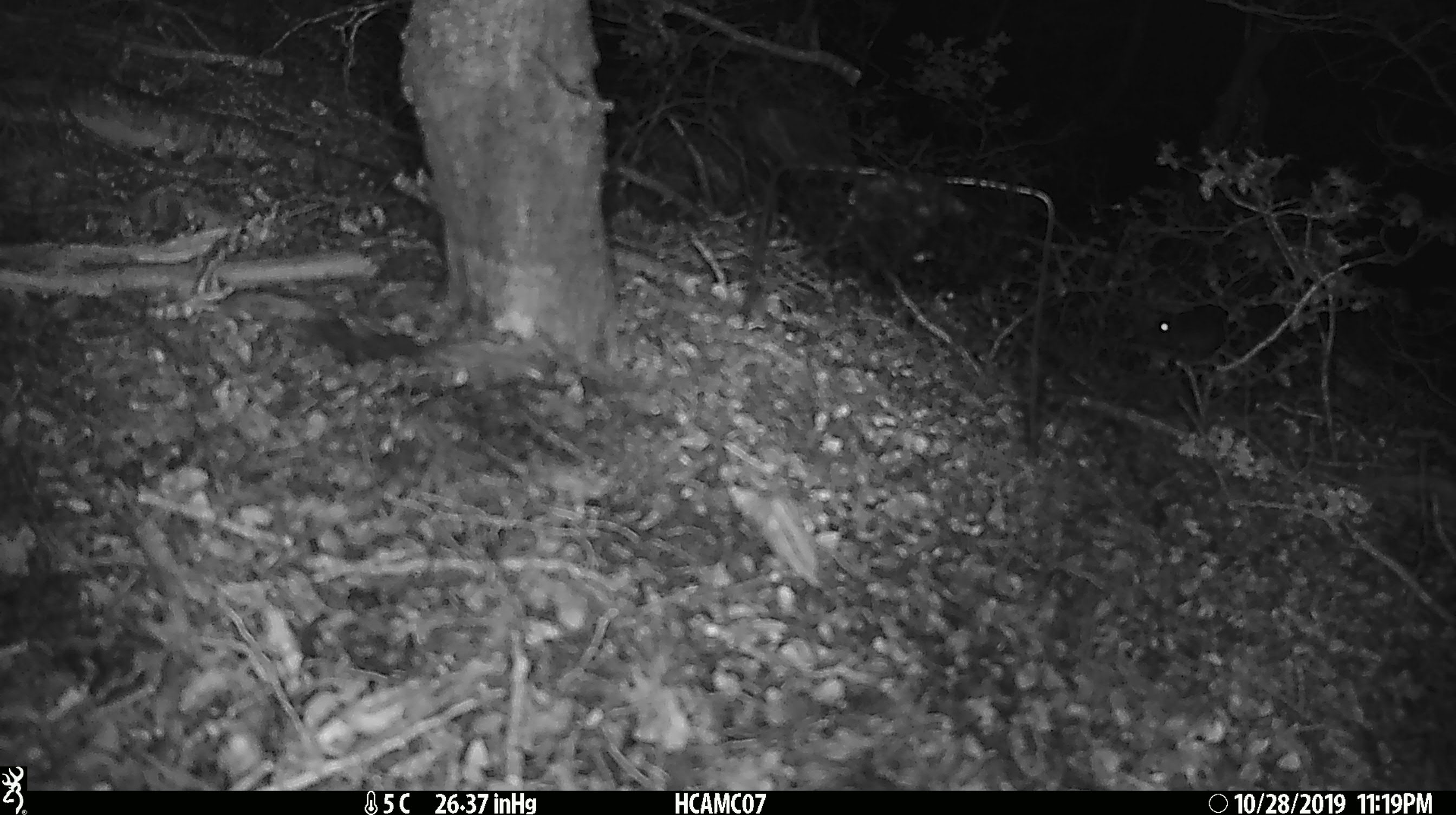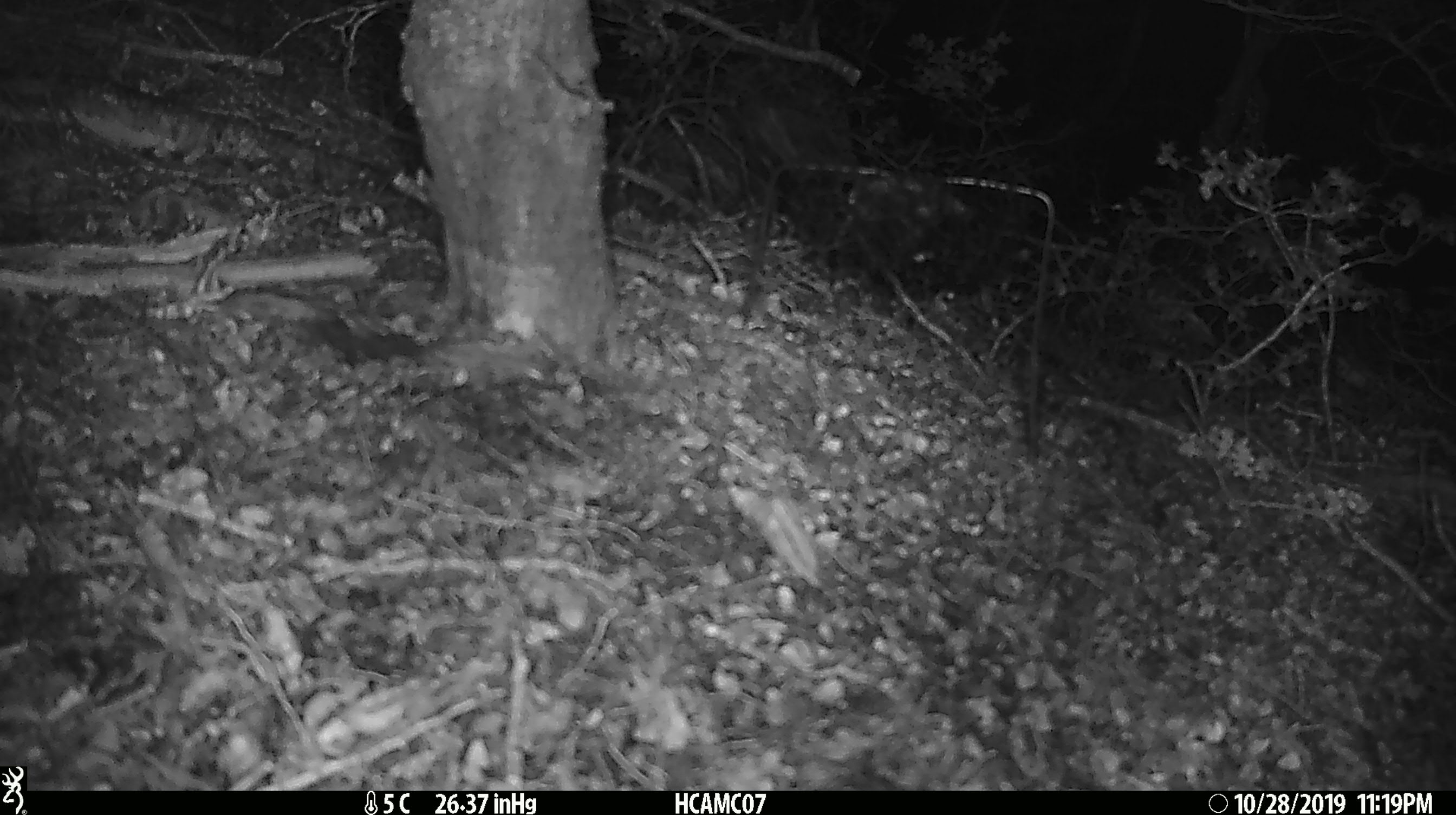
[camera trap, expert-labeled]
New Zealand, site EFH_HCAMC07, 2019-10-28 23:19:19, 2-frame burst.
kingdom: Animalia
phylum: Chordata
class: Mammalia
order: Rodentia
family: Muridae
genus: Mus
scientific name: Mus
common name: mouse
Mouse (Mus).